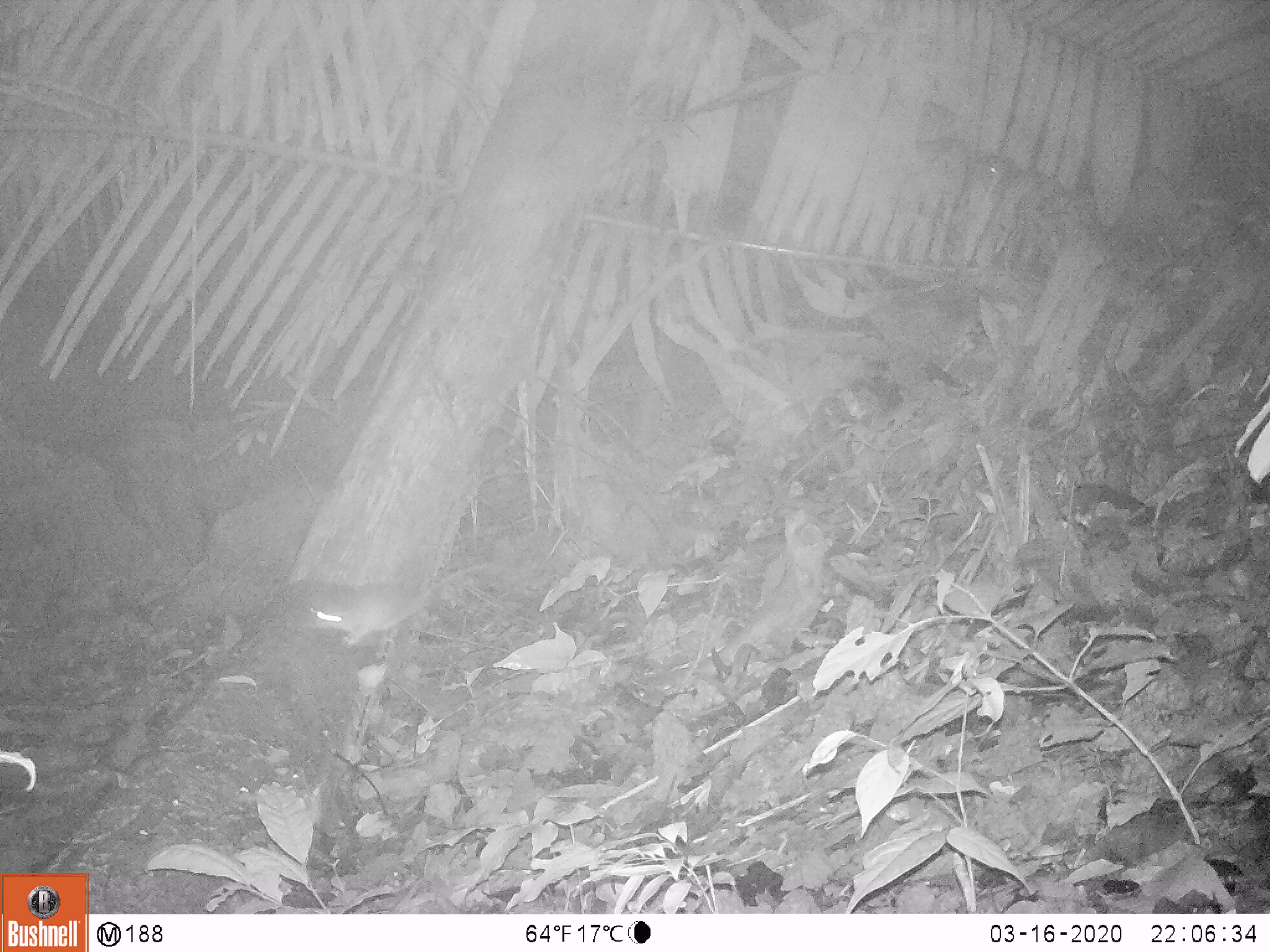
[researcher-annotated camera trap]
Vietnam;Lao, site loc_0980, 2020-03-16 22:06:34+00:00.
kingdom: Animalia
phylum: Chordata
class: Mammalia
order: Rodentia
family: Muridae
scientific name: Muridae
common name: old-world mice and rats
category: unidentified murid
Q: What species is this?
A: Unidentified murid (old-world mice and rats) (Muridae).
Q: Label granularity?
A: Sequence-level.